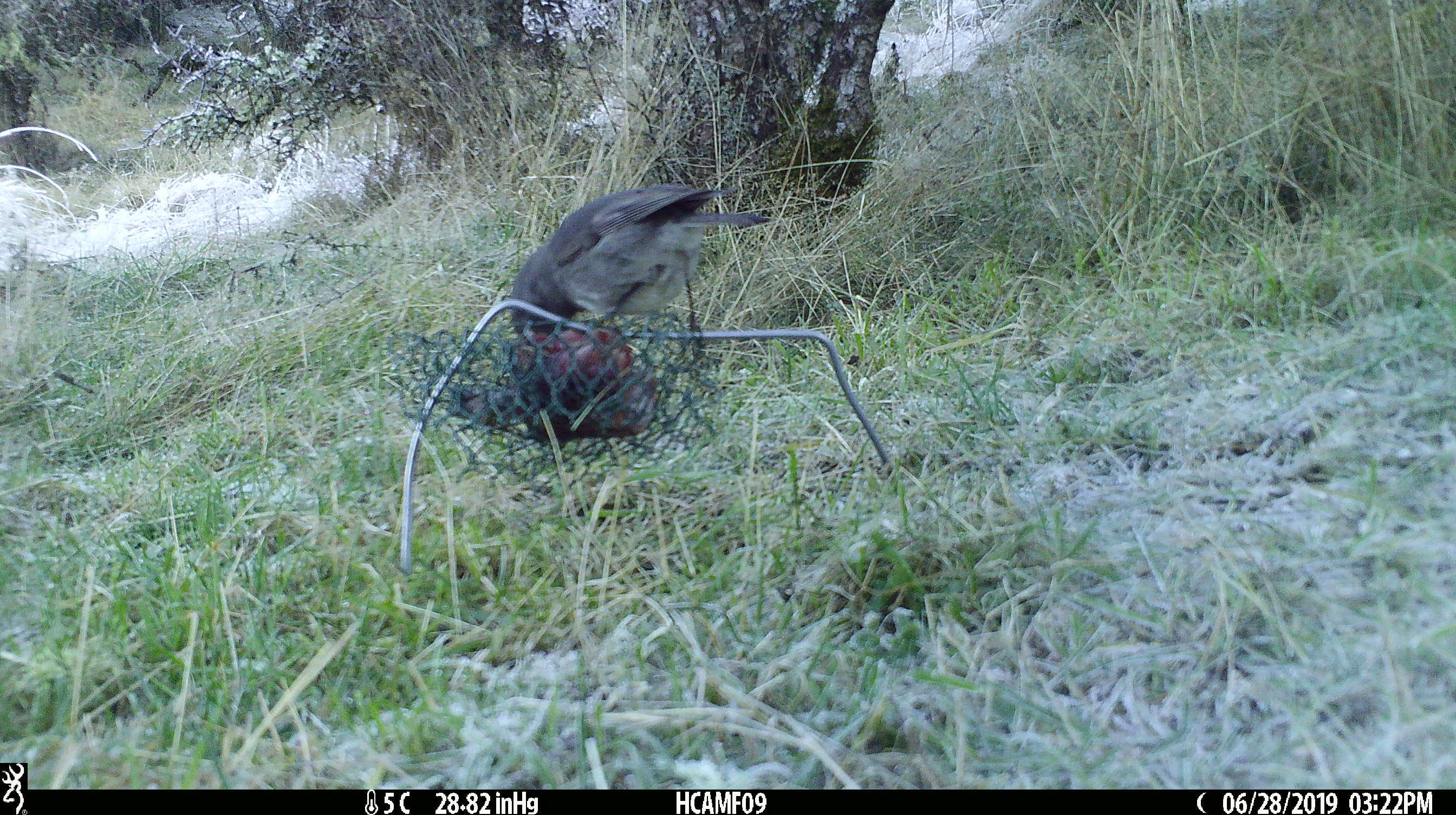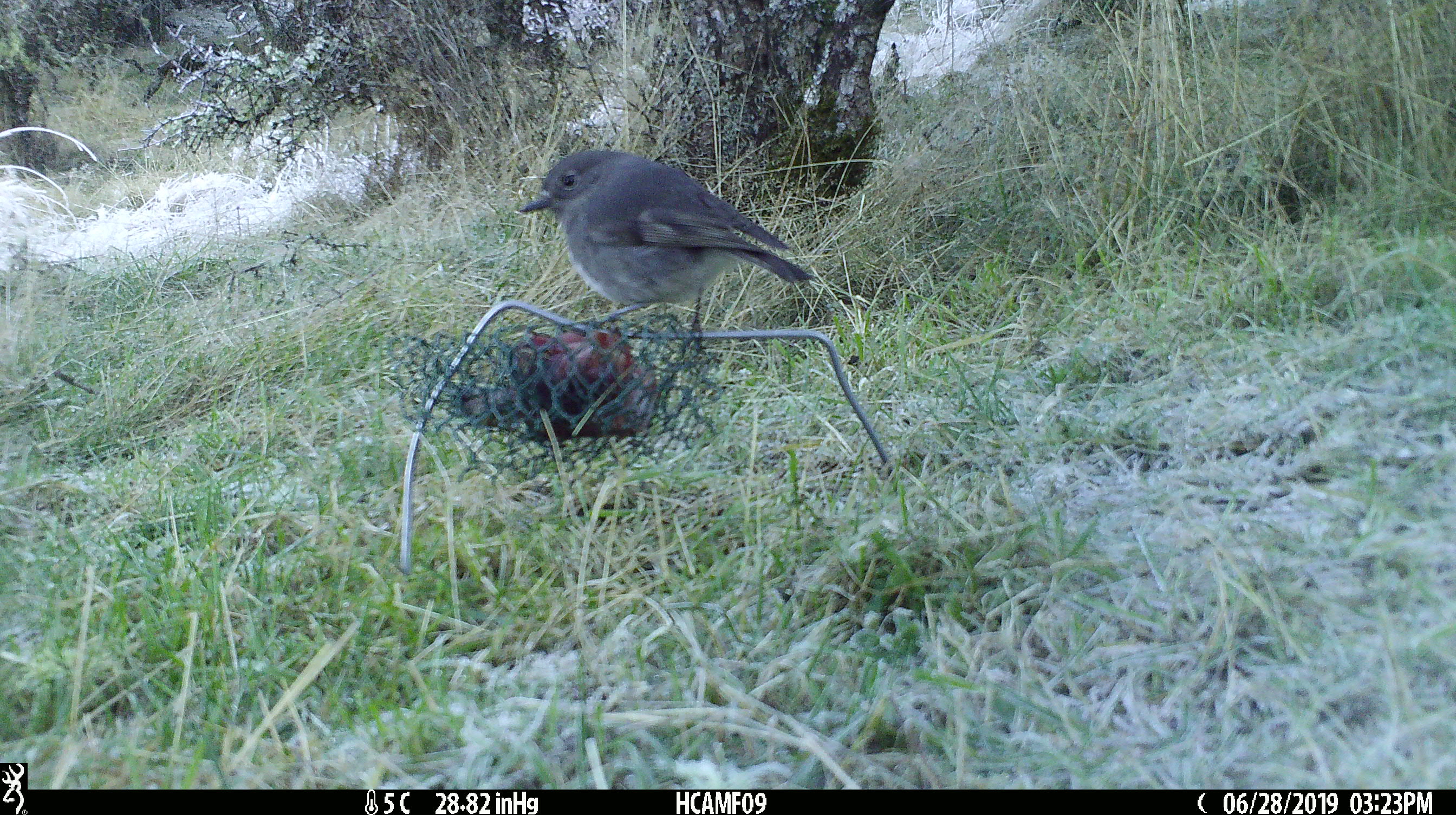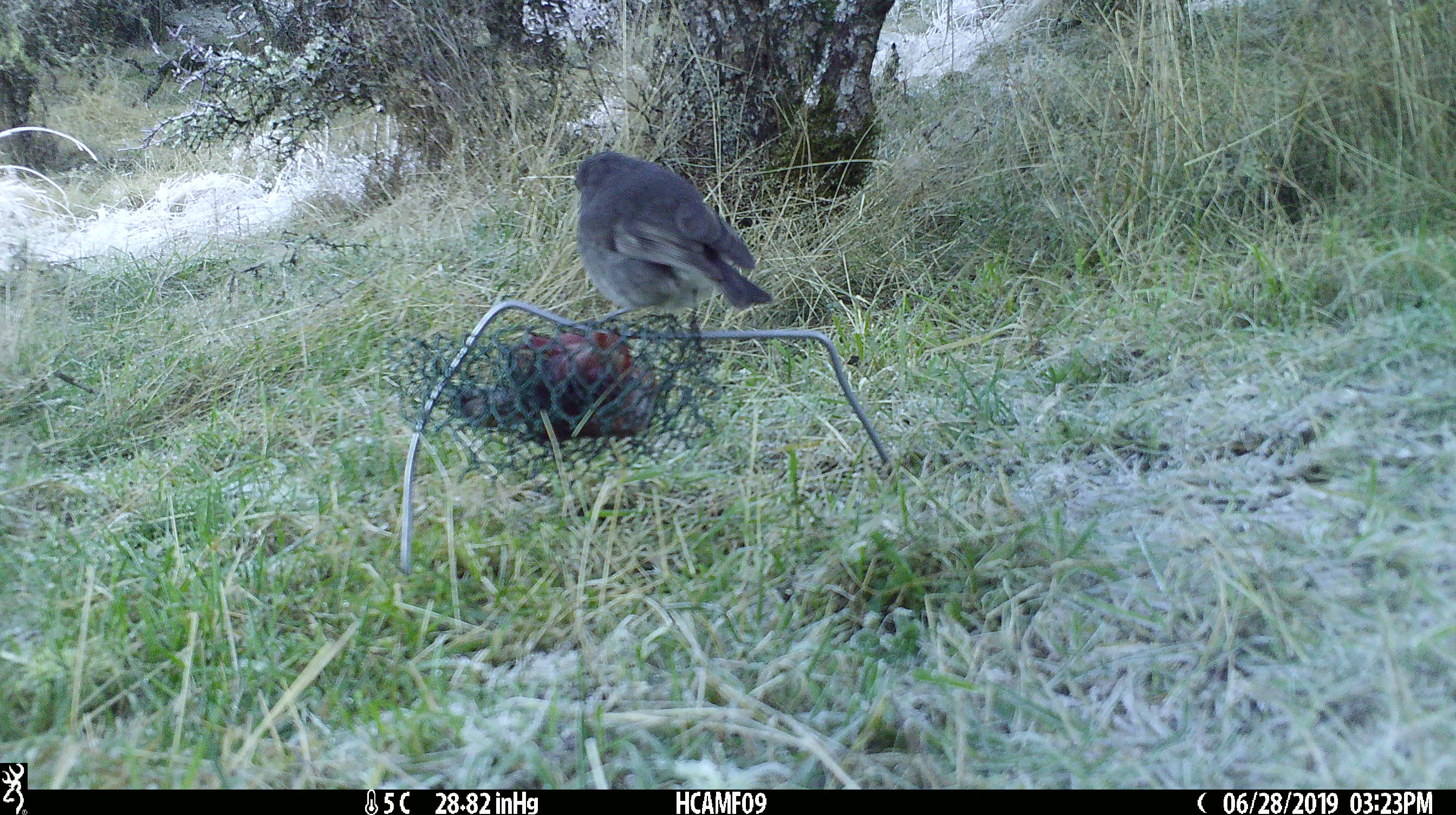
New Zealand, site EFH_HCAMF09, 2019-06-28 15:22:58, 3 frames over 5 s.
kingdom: Animalia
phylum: Chordata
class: Aves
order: Passeriformes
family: Petroicidae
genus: Petroica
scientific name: Petroica australis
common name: new zealand robin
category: robin